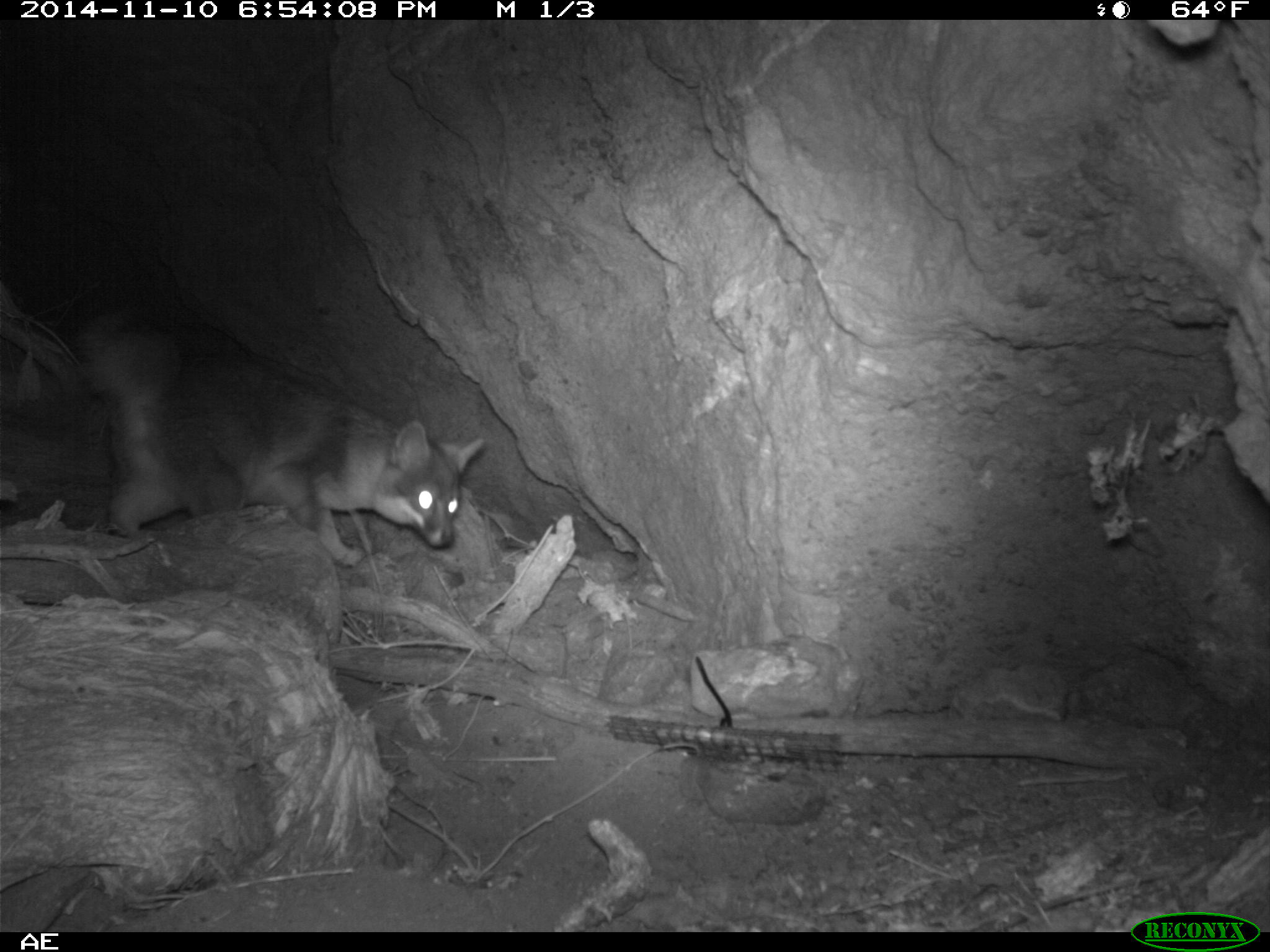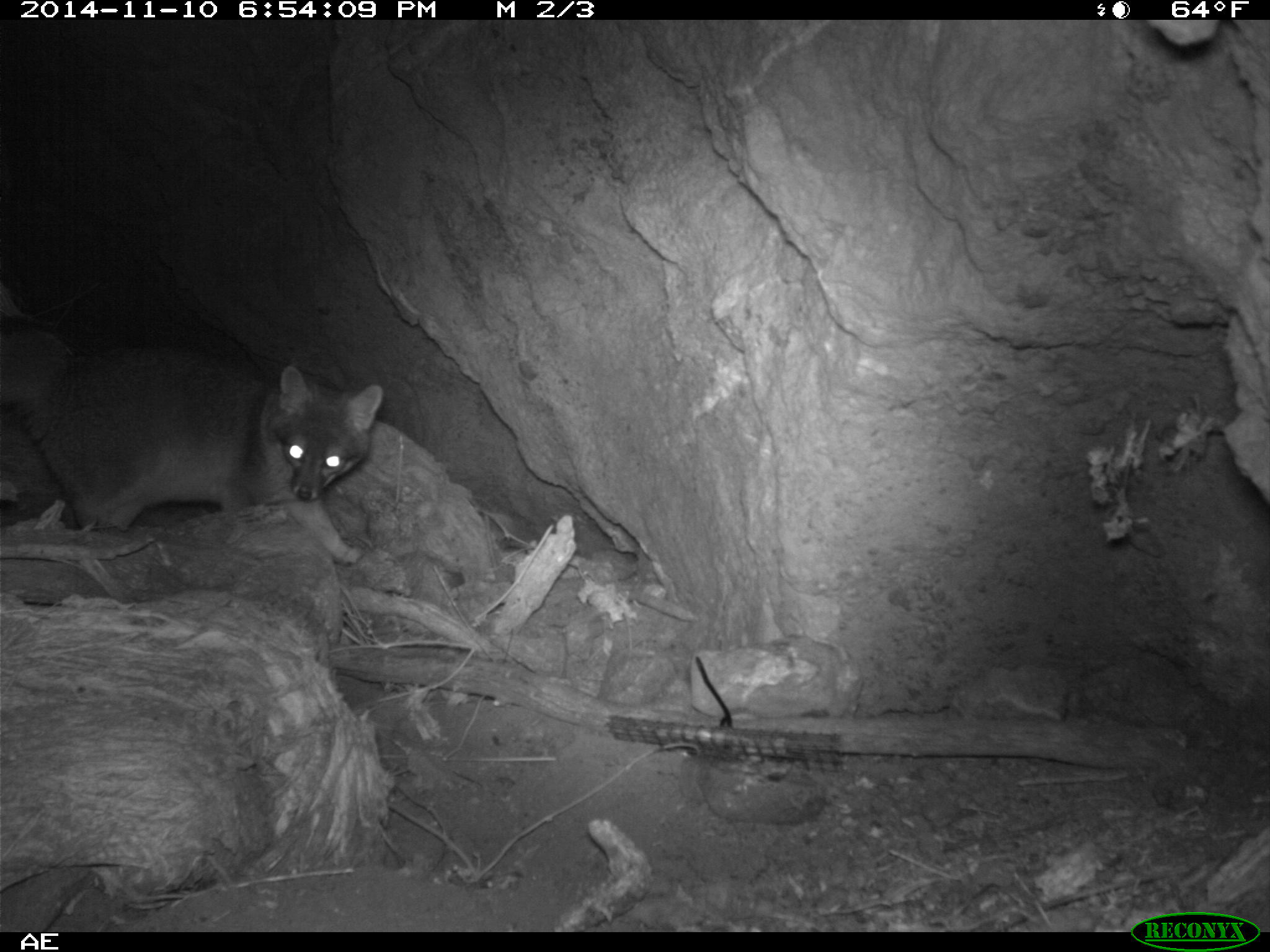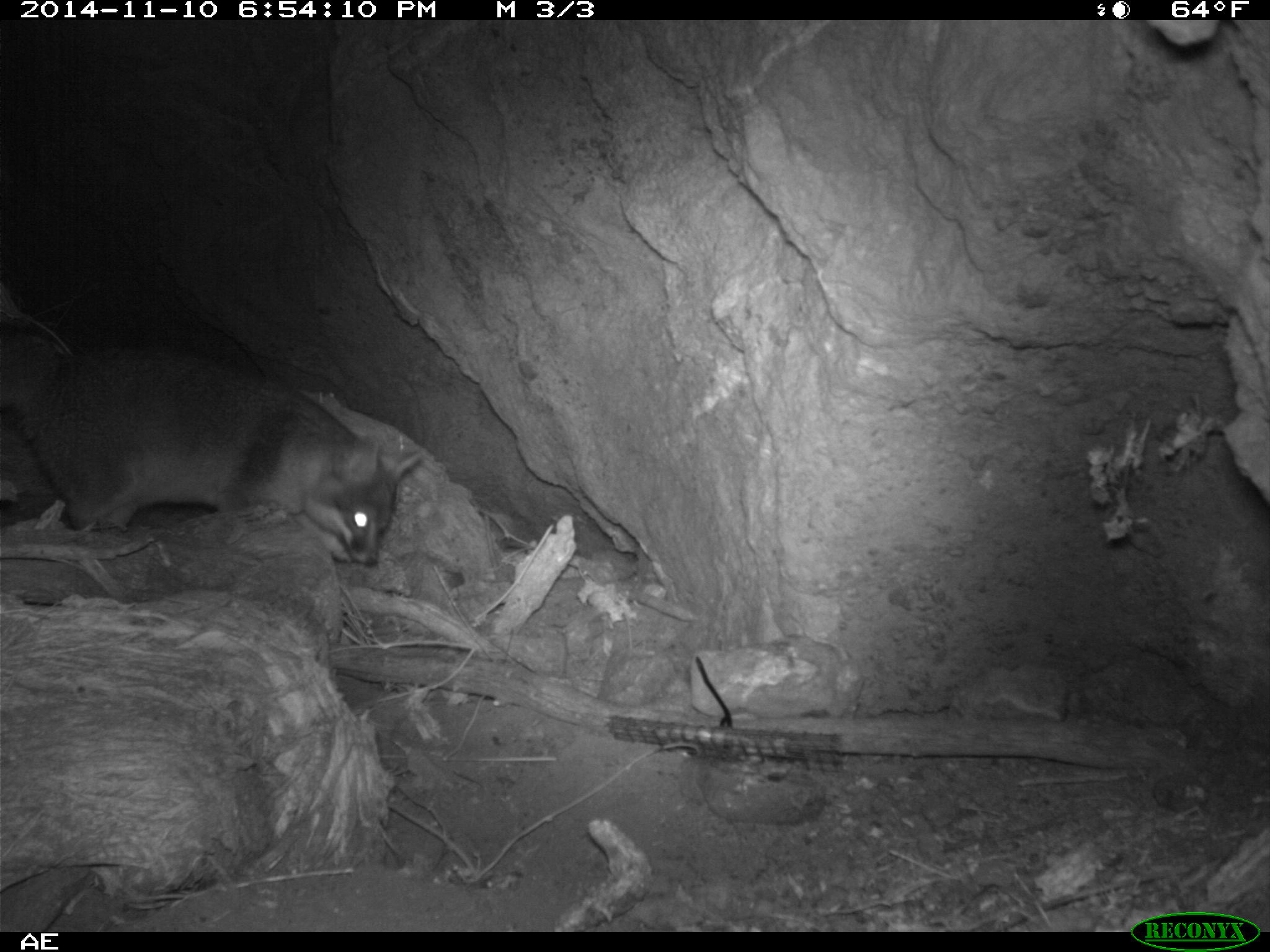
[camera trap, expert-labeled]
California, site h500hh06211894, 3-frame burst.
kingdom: Animalia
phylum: Chordata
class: Mammalia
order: Carnivora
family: Canidae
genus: Urocyon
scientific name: Urocyon littoralis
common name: island fox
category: fox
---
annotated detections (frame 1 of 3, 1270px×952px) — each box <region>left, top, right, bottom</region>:
fox: <region>77, 315, 483, 566</region>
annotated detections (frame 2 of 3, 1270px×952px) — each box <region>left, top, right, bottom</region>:
fox: <region>0, 330, 383, 563</region>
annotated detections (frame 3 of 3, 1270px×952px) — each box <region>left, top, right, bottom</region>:
fox: <region>0, 315, 419, 567</region>